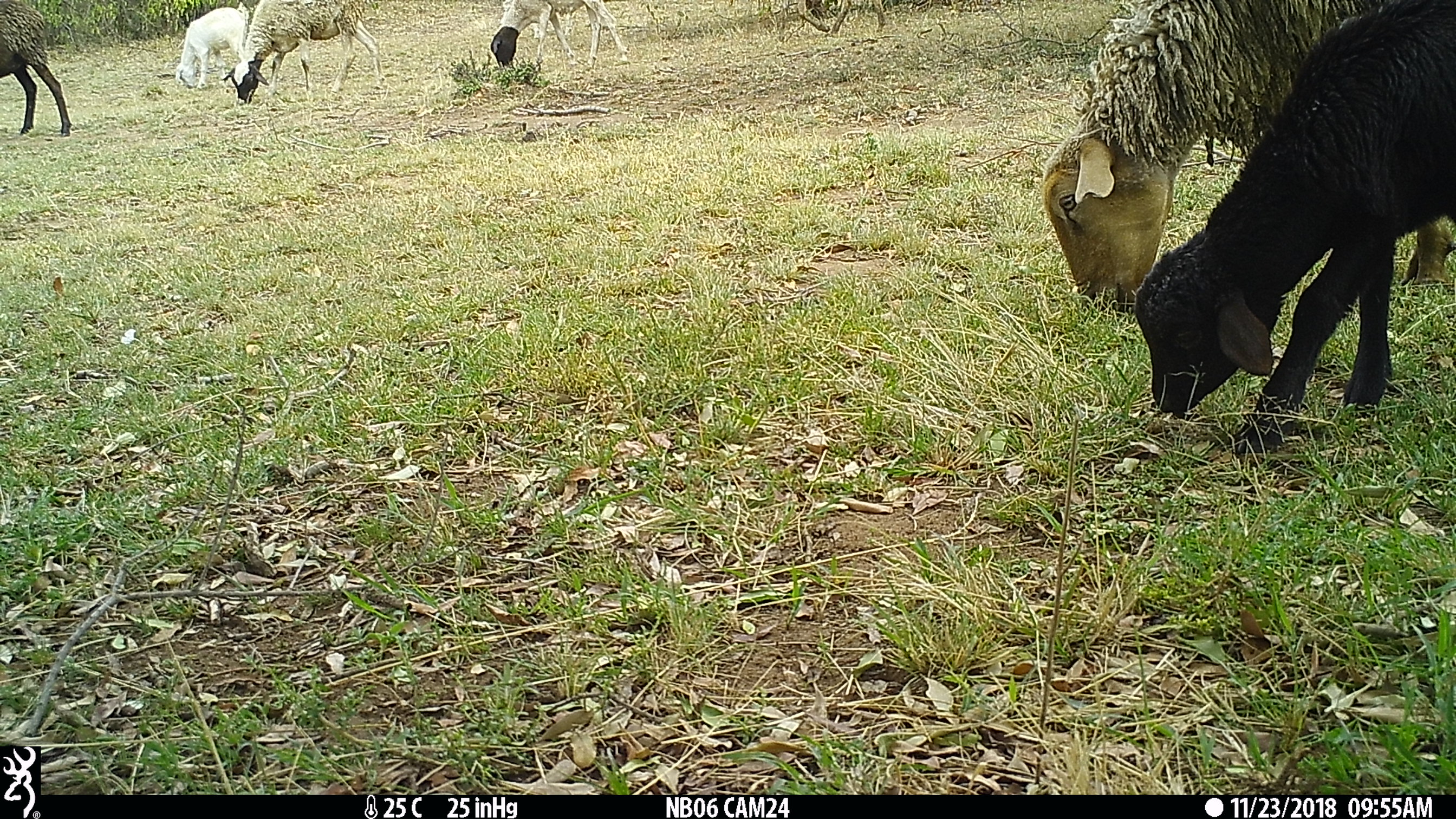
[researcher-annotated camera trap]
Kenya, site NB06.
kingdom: Animalia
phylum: Chordata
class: Mammalia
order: Artiodactyla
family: Bovidae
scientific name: Bovidae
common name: sheep or goat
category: shoat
Shoat (sheep or goat) (Bovidae).